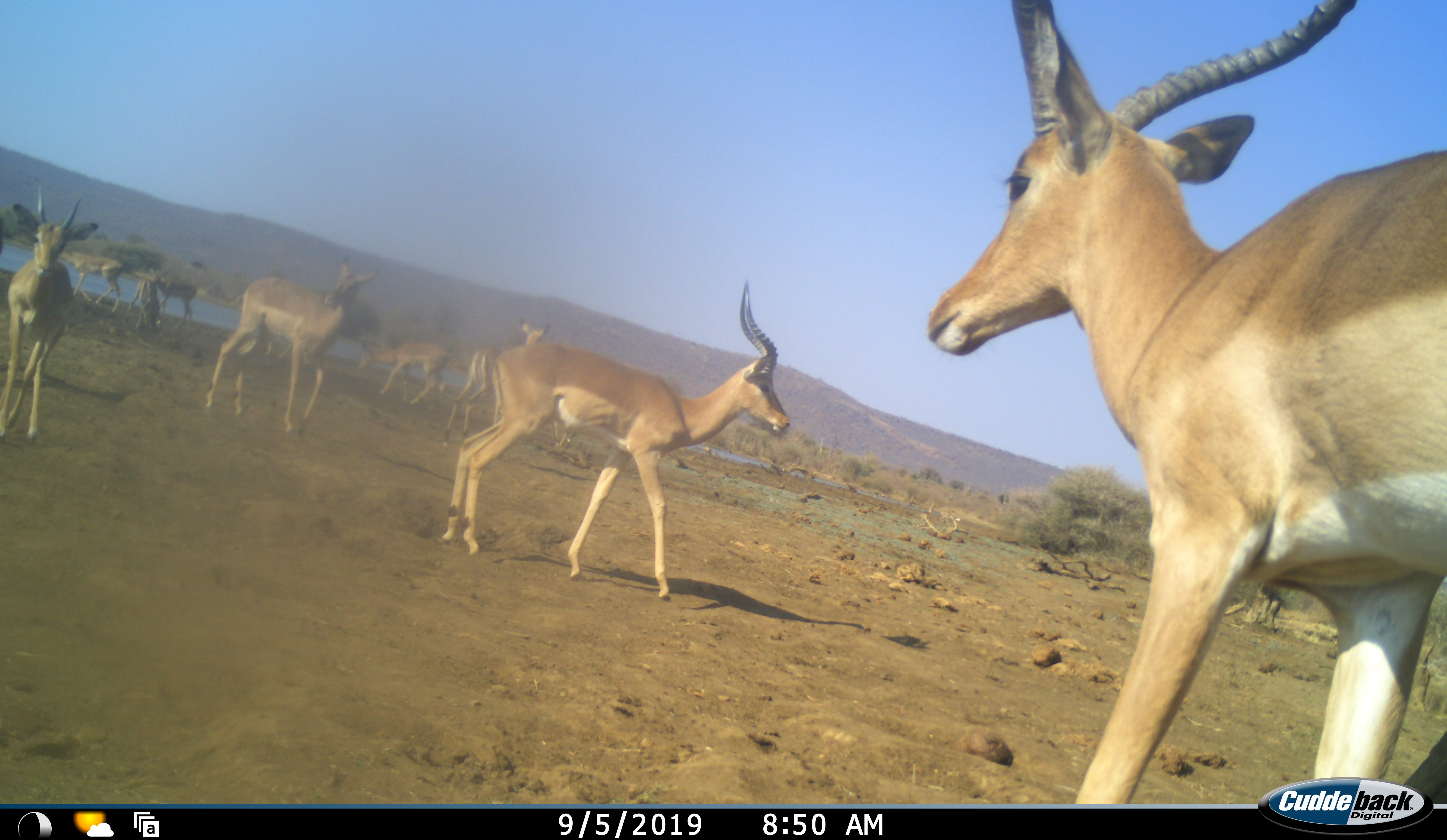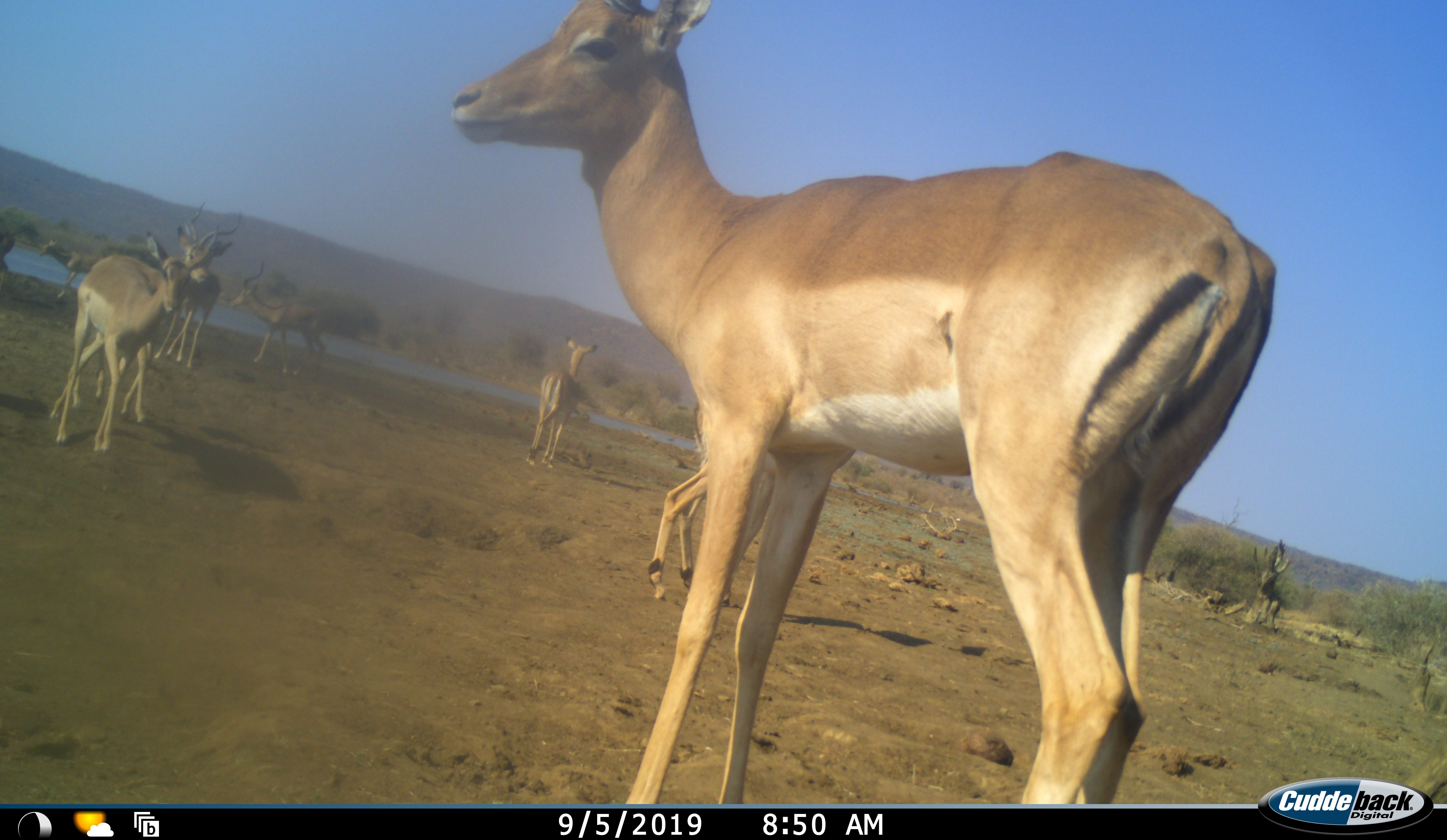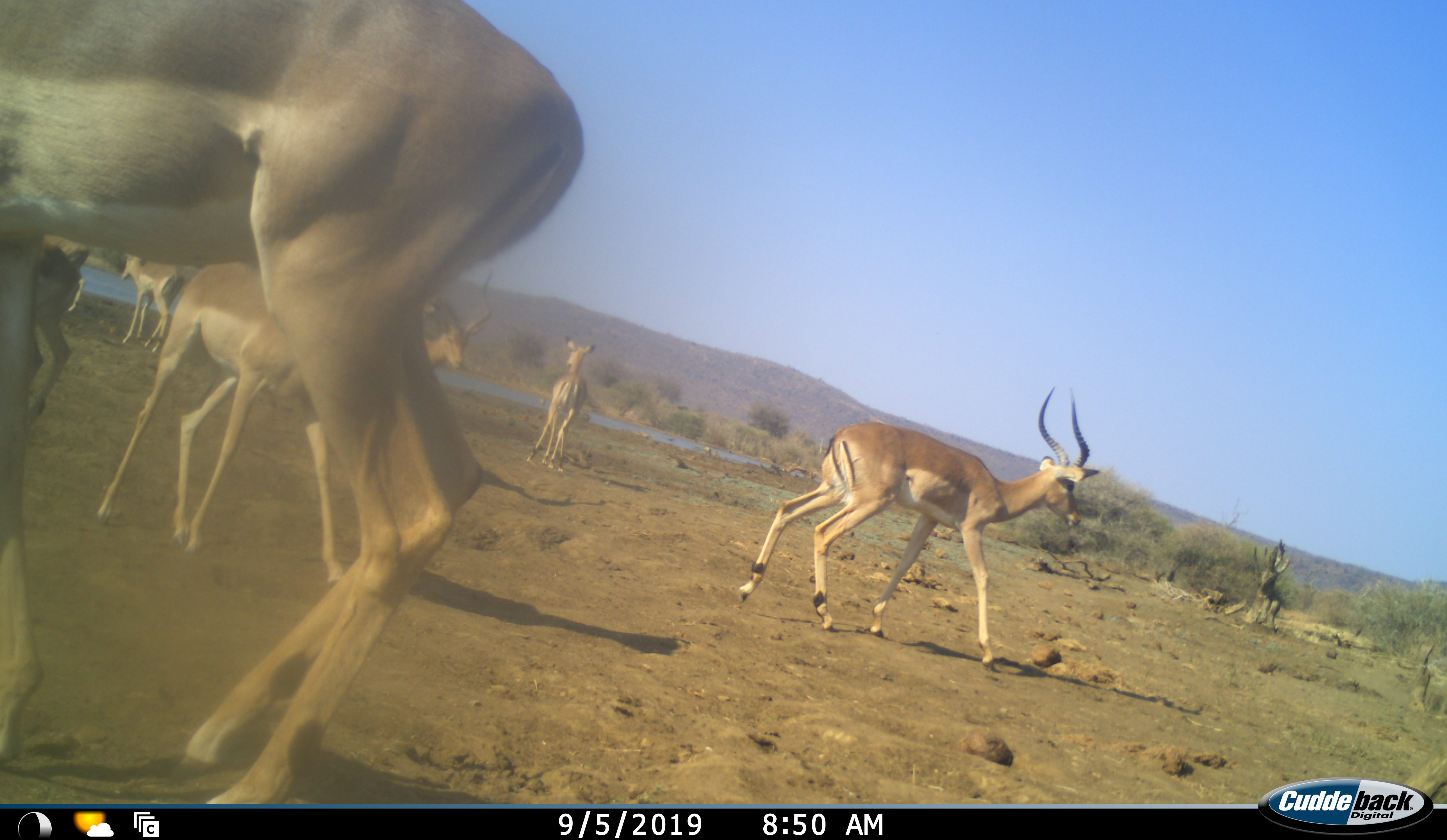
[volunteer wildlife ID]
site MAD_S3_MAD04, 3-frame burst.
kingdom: Animalia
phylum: Chordata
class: Mammalia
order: Artiodactyla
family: Bovidae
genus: Aepyceros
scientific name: Aepyceros melampus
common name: impala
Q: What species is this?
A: Impala (Aepyceros melampus).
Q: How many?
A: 10.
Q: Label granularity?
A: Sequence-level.